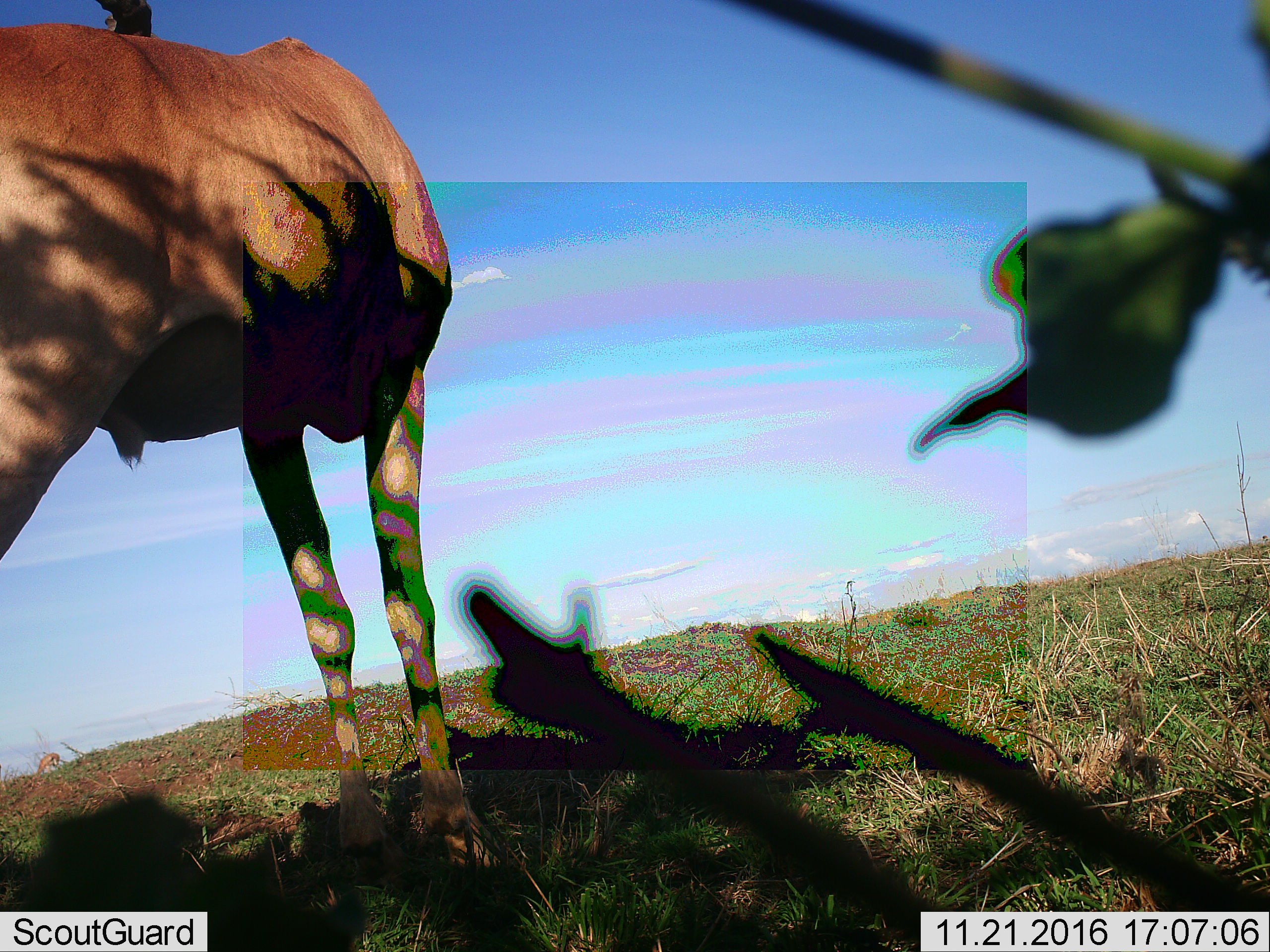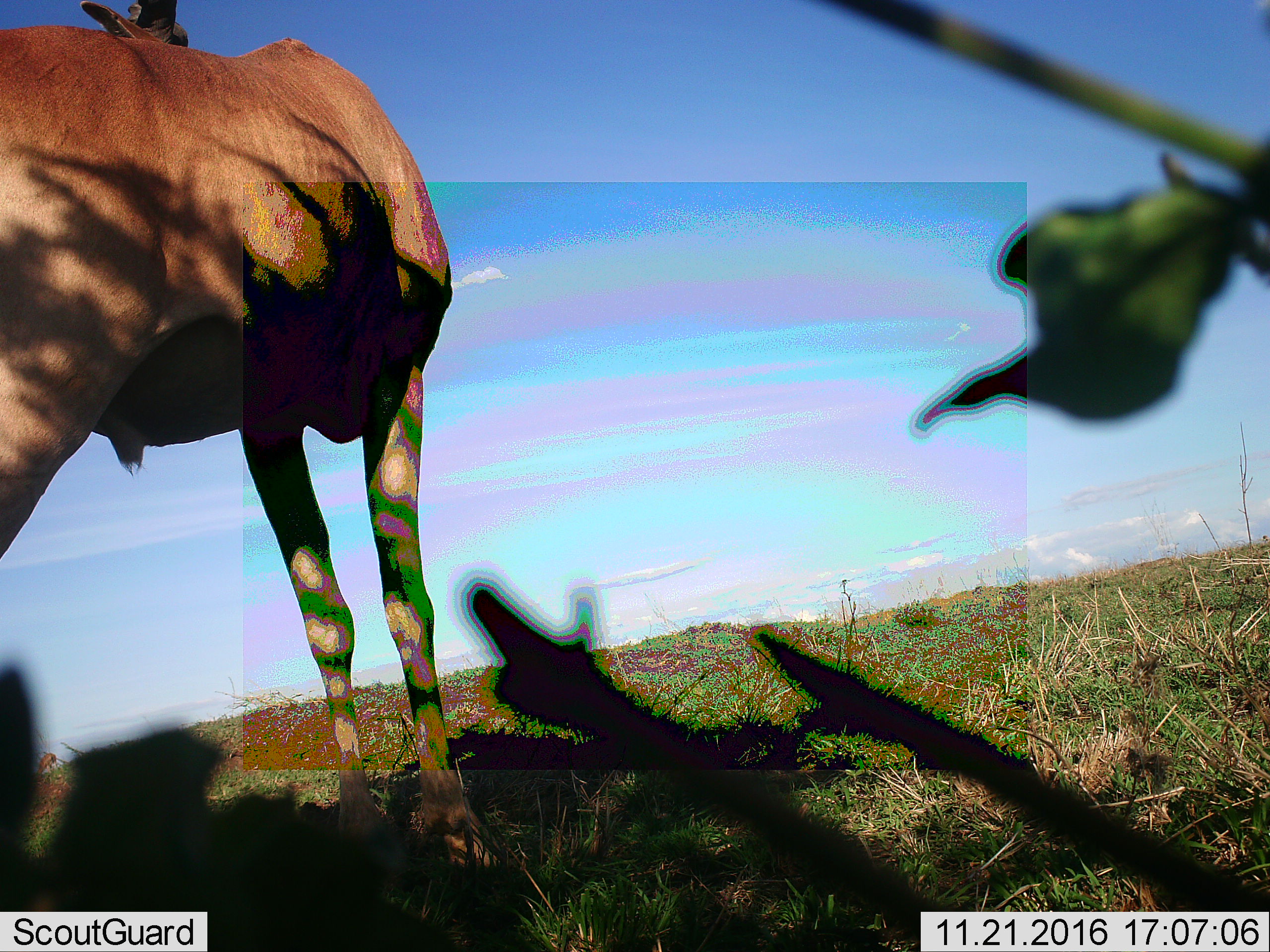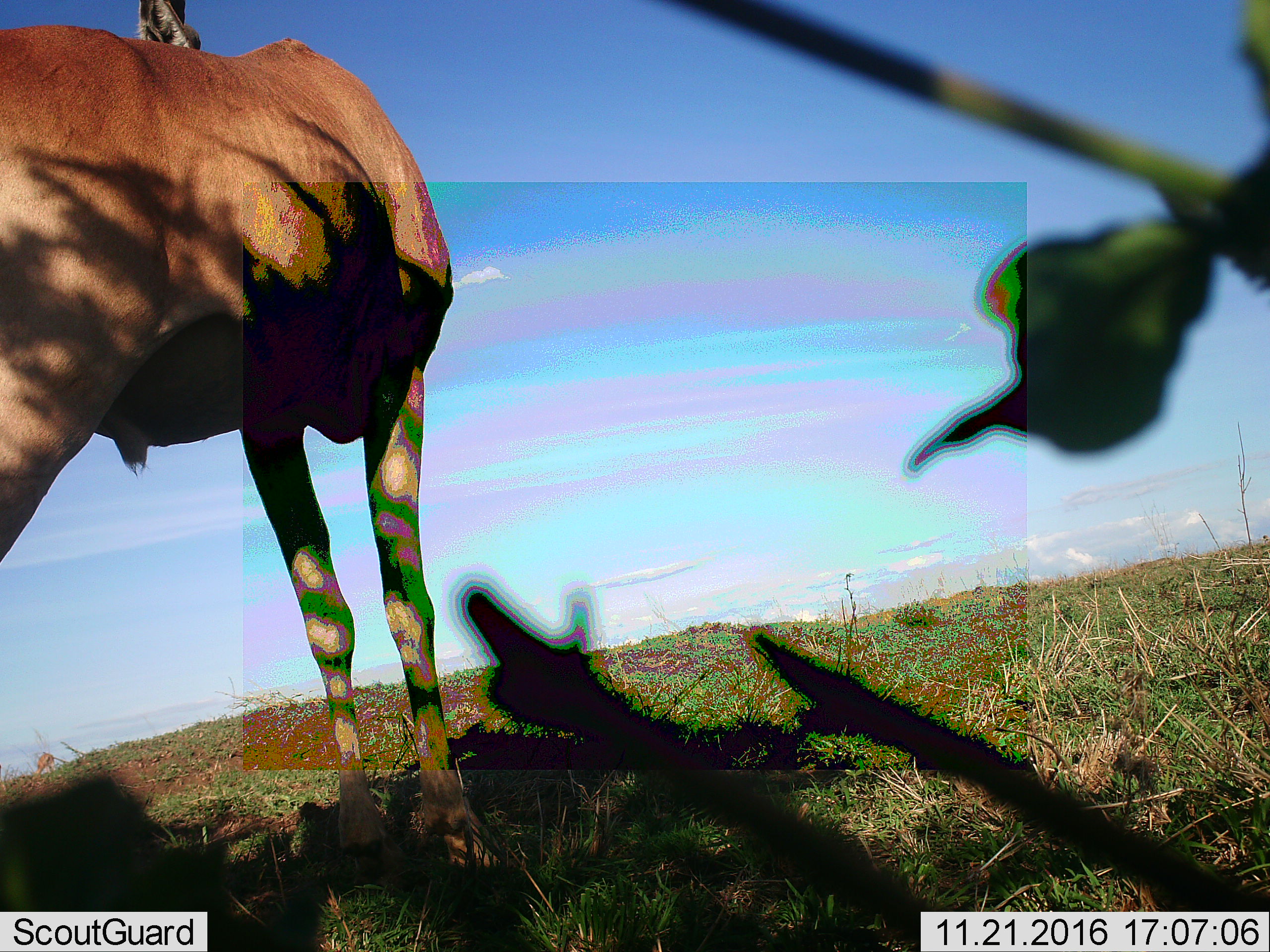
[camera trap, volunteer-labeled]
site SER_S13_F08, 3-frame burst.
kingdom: Animalia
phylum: Chordata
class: Mammalia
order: Artiodactyla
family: Bovidae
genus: Alcelaphus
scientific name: Alcelaphus buselaphus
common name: hartebeest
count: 1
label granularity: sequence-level